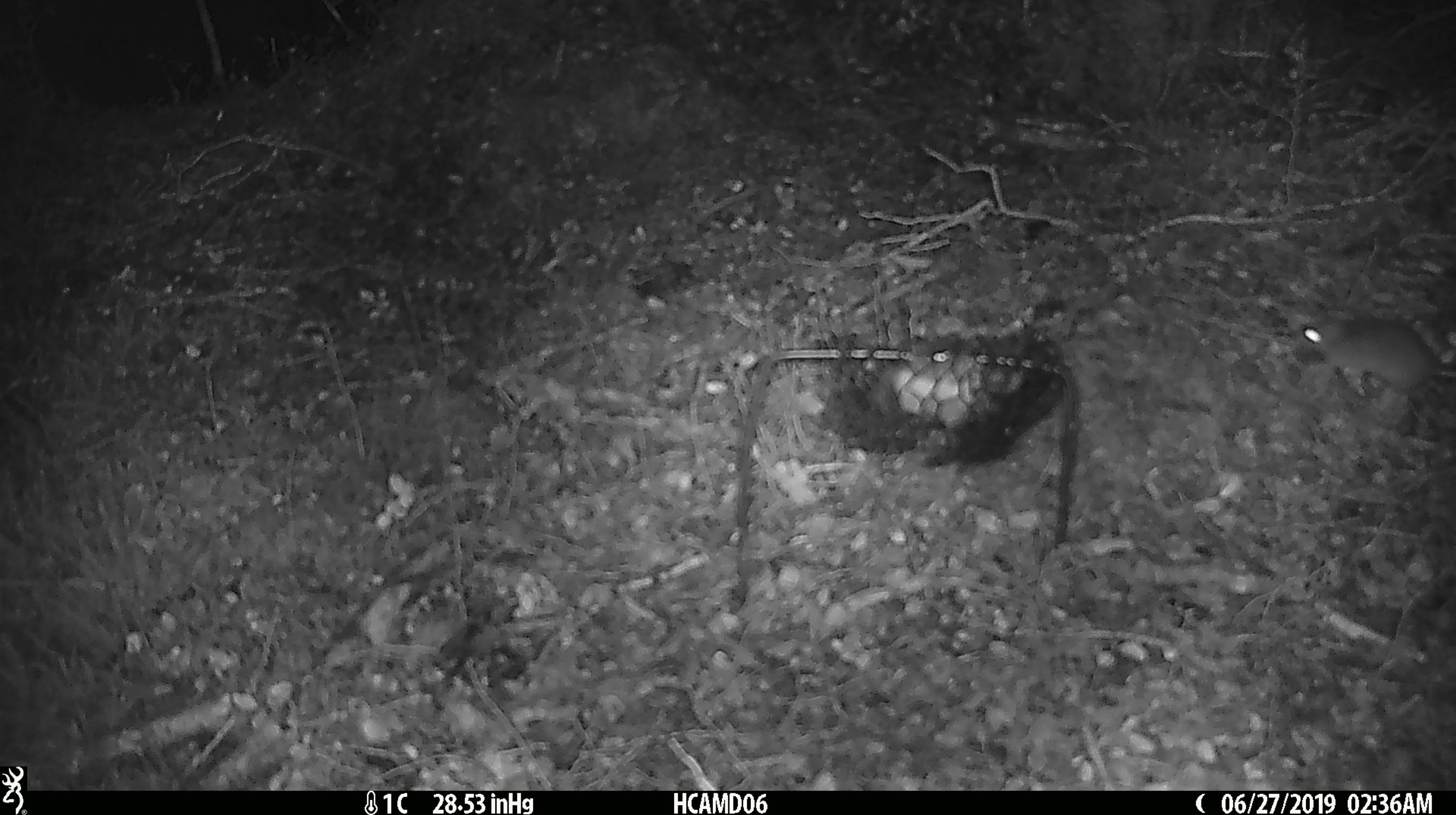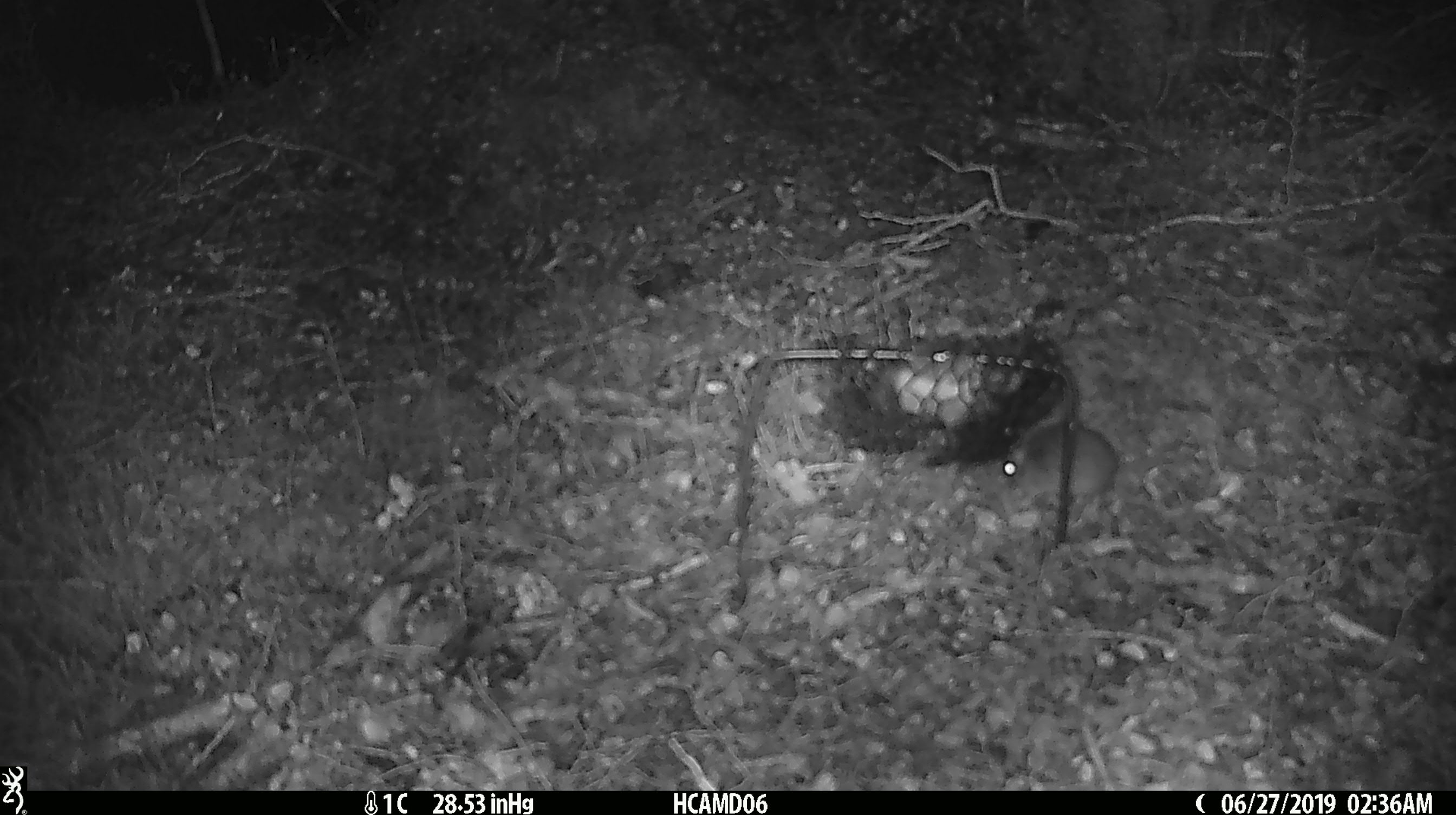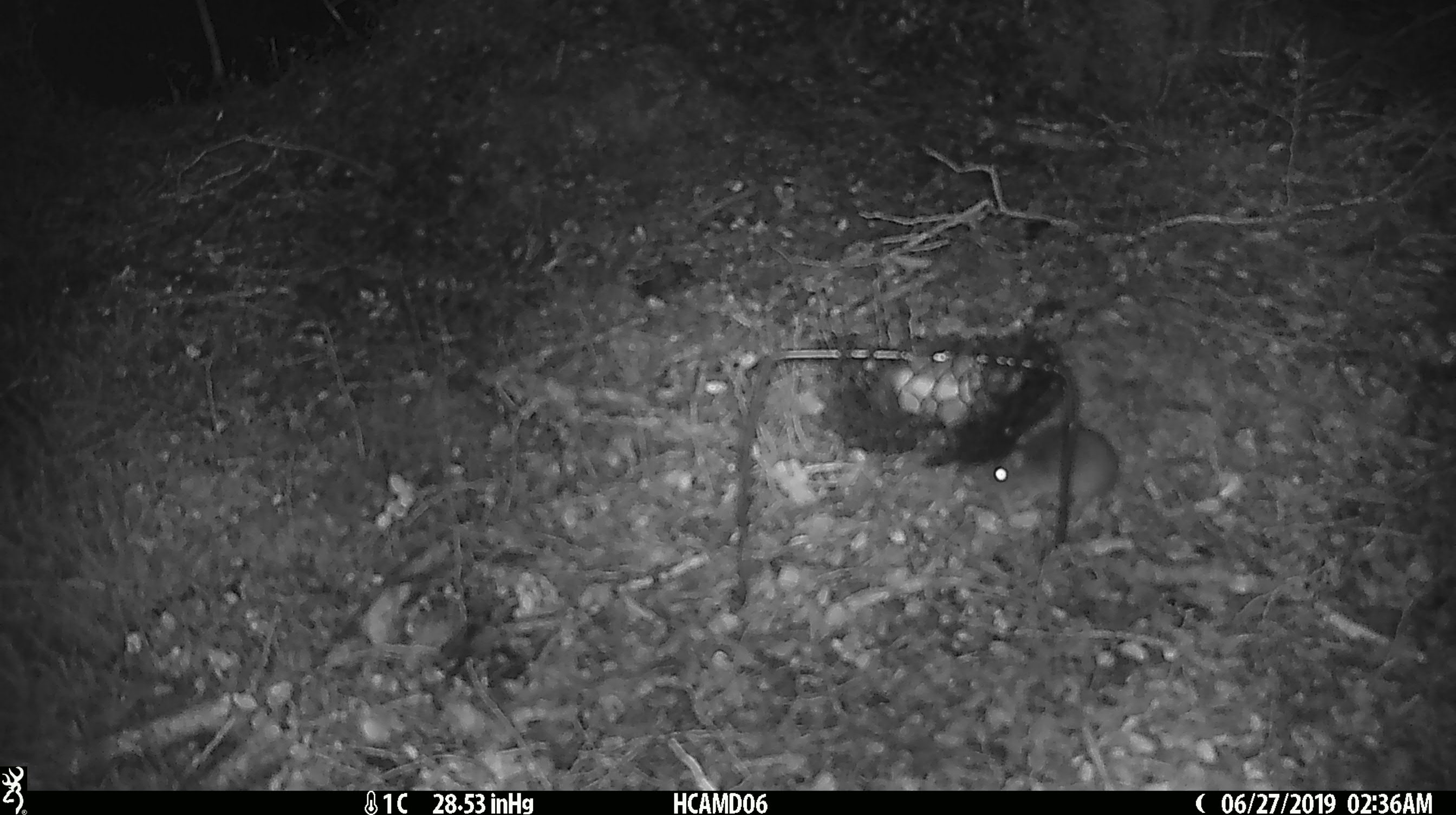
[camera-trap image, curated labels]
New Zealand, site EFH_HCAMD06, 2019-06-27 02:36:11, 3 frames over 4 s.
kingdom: Animalia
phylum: Chordata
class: Mammalia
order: Rodentia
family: Muridae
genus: Mus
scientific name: Mus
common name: mouse